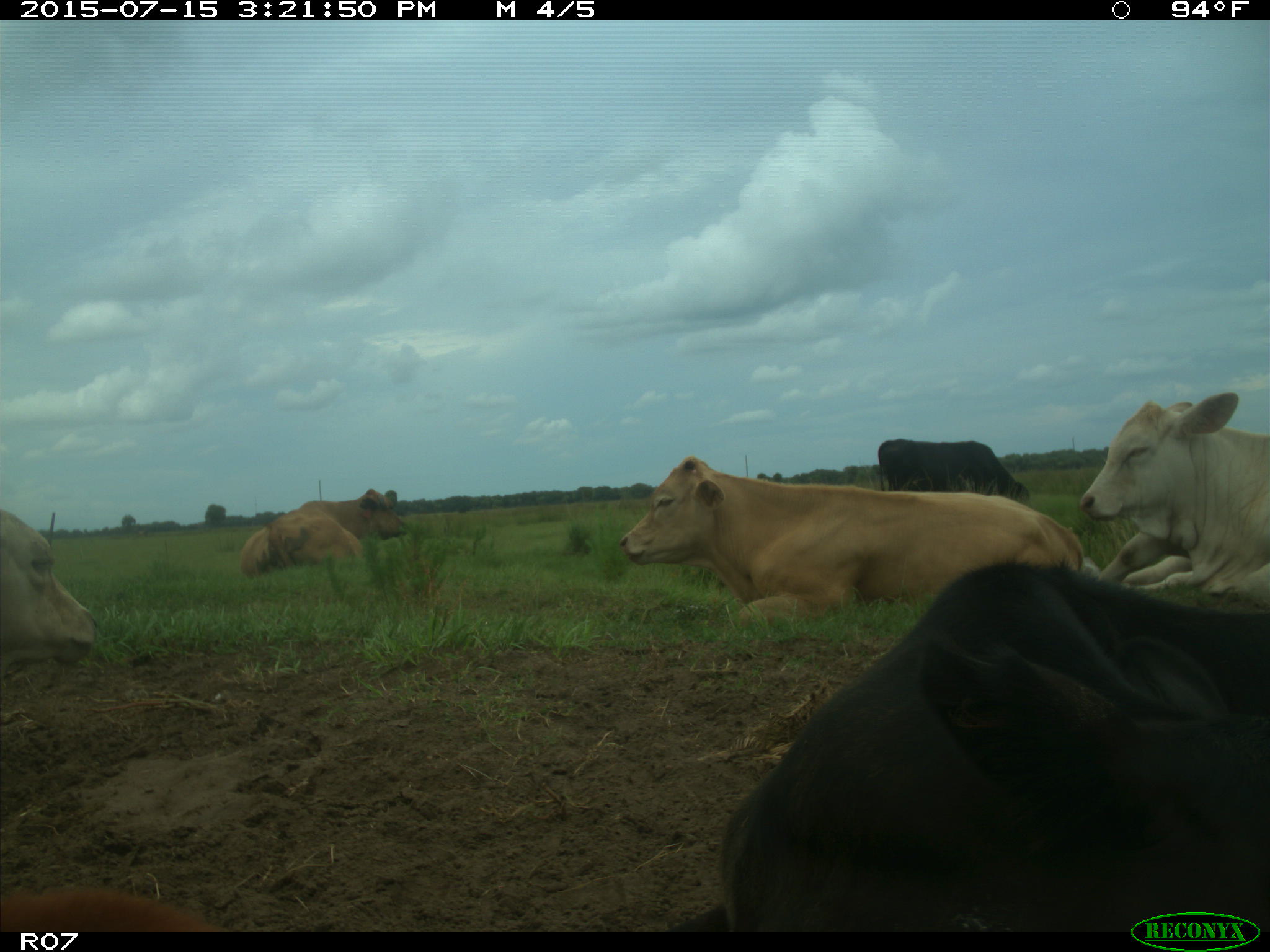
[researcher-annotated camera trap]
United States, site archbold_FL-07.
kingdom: Animalia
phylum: Chordata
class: Mammalia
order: Artiodactyla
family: Bovidae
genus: Bos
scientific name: Bos taurus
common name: domestic cow